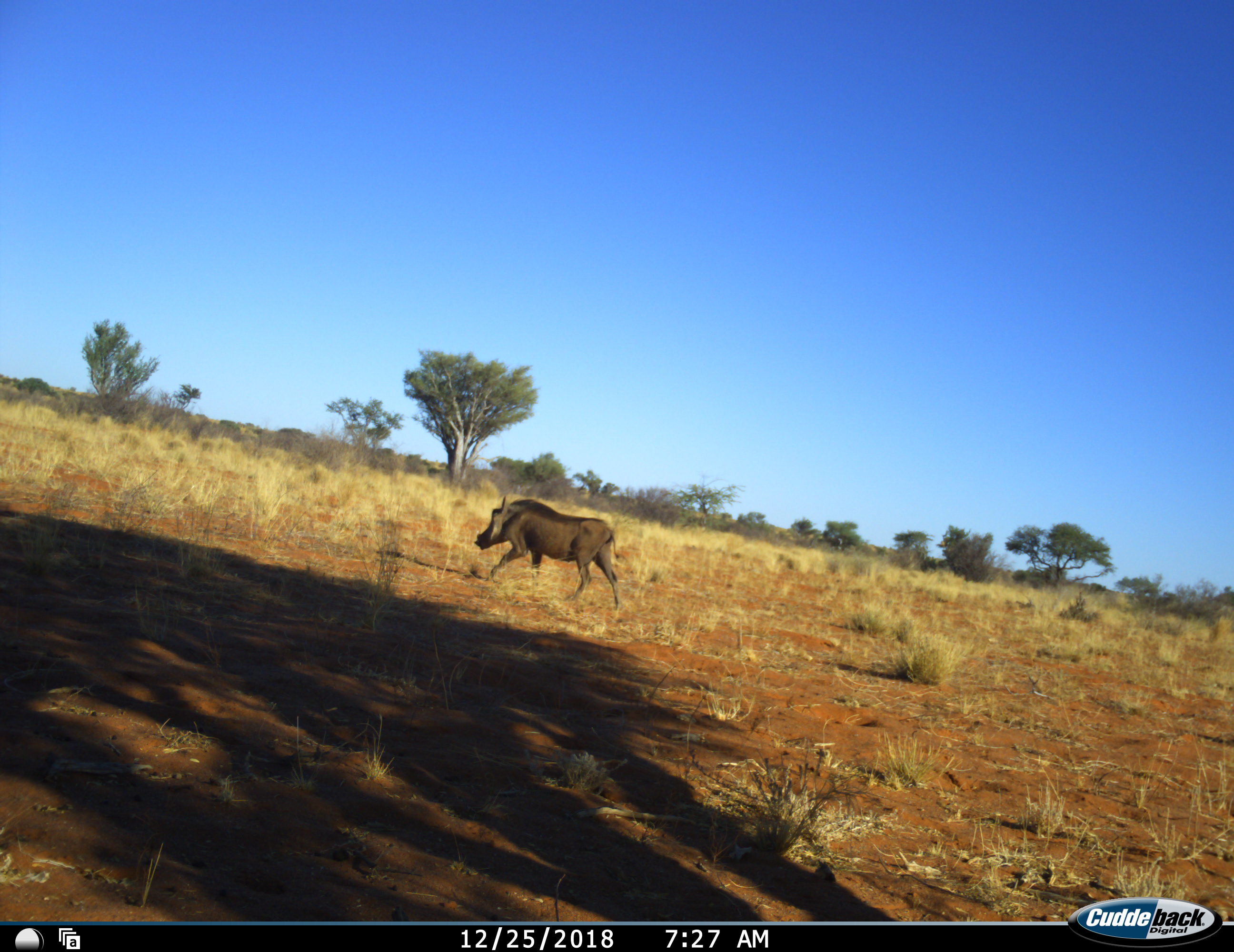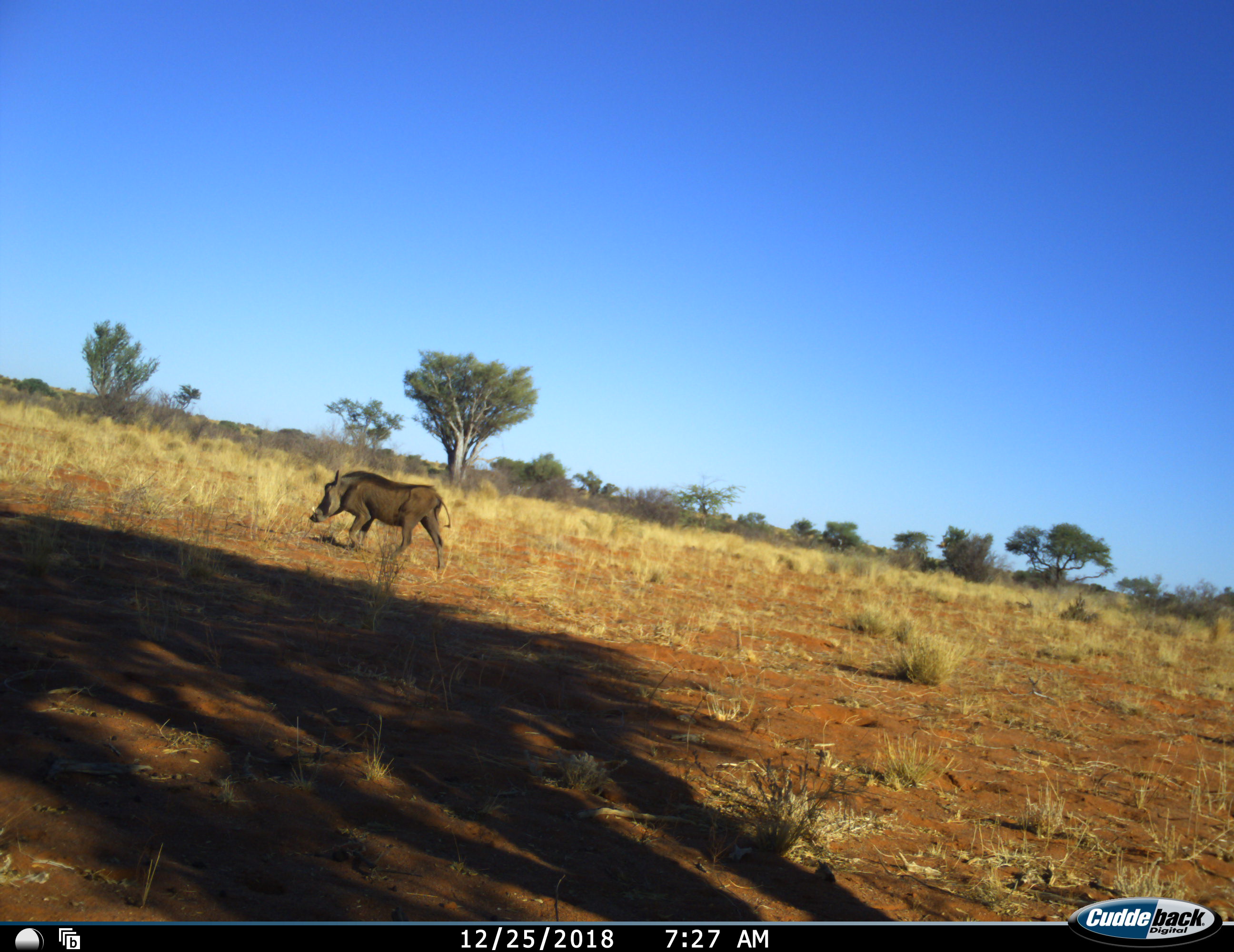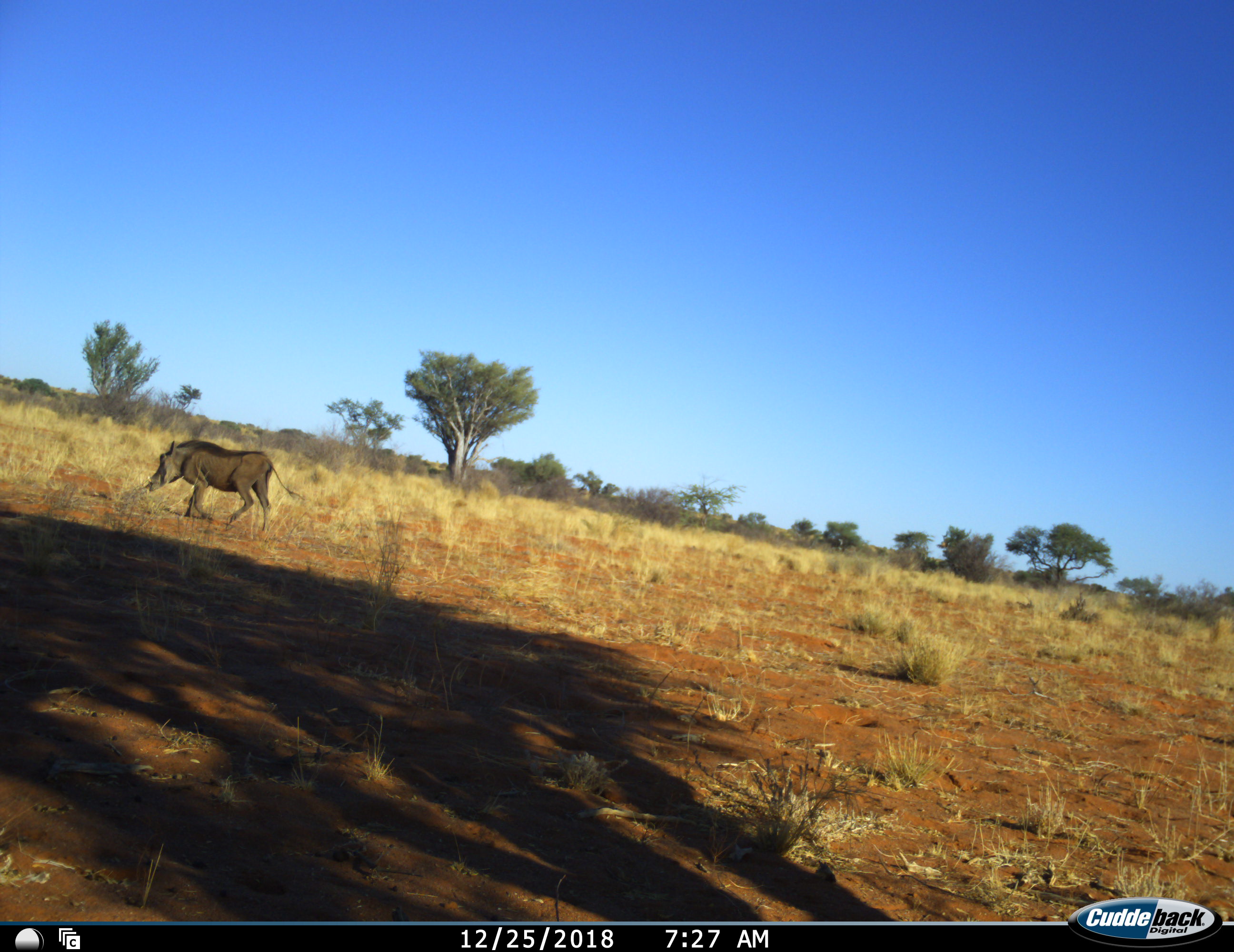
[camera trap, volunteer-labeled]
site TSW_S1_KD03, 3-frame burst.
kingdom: Animalia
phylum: Chordata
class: Mammalia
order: Artiodactyla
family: Suidae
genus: Phacochoerus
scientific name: Phacochoerus africanus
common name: warthog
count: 1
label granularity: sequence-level